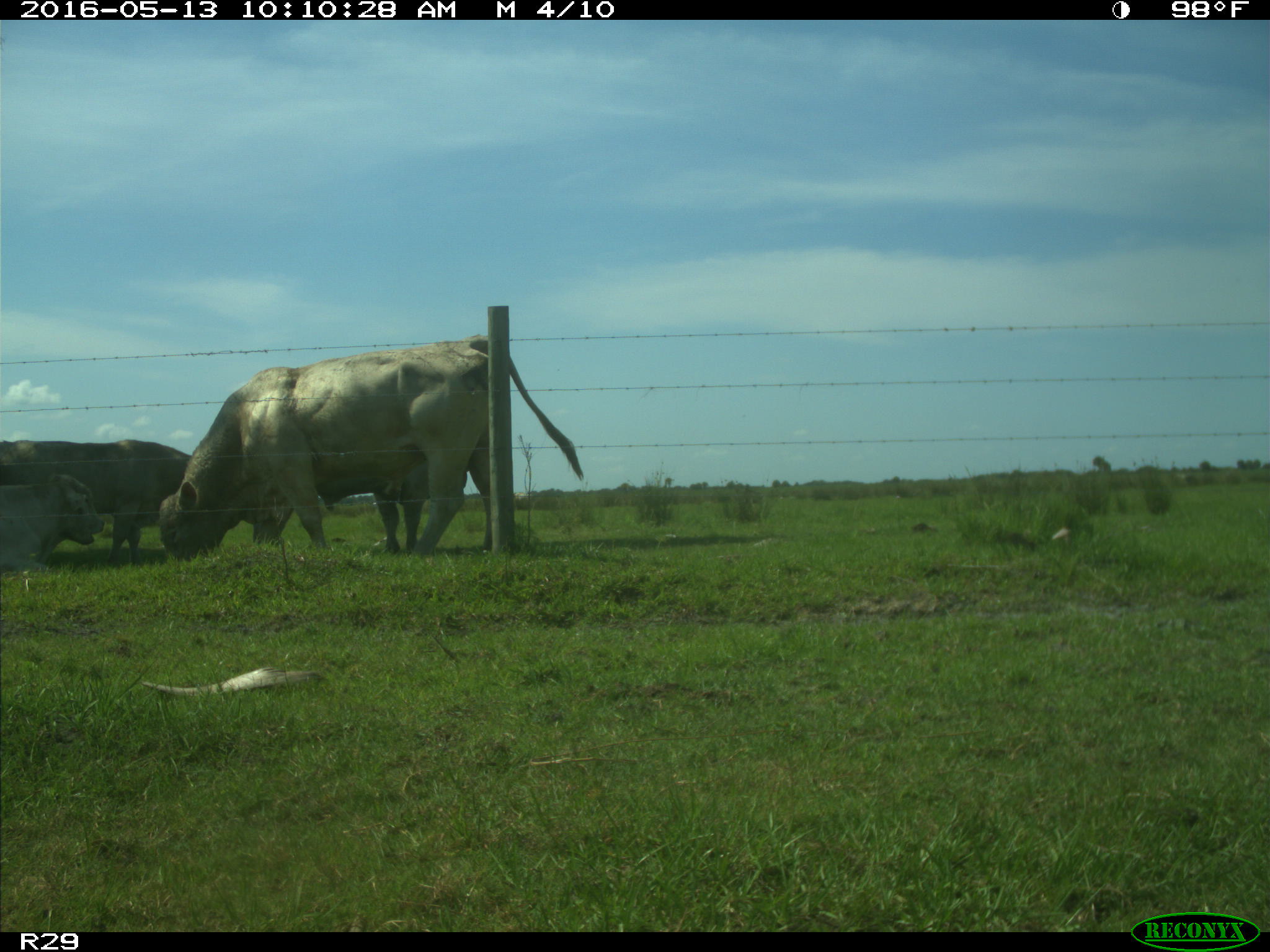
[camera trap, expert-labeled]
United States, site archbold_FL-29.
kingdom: Animalia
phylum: Chordata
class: Mammalia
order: Artiodactyla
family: Bovidae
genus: Bos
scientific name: Bos taurus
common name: domestic cow